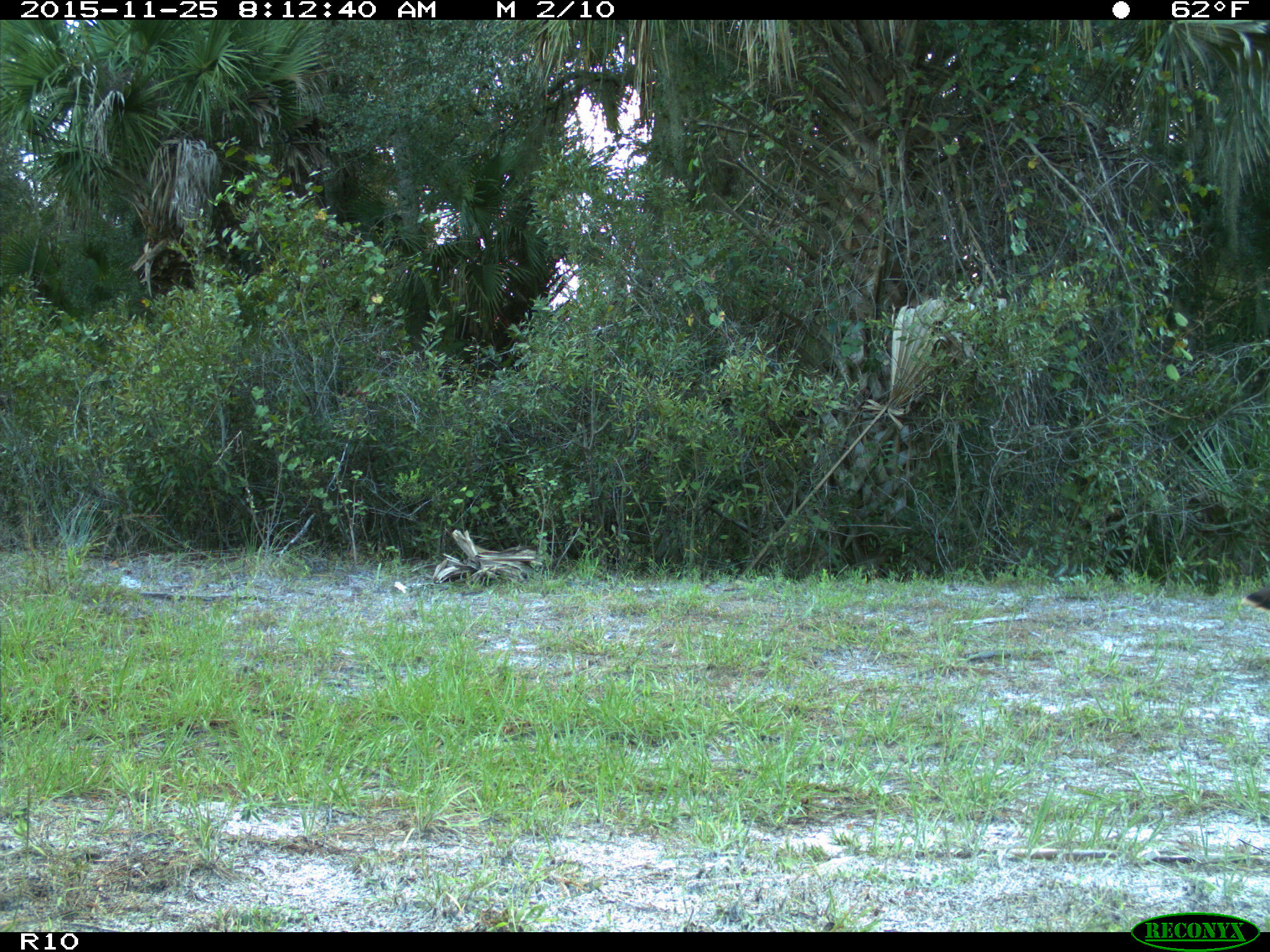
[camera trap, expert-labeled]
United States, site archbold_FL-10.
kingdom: Animalia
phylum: Chordata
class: Aves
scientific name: Aves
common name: birds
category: unidentified bird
Unidentified bird (birds) (Aves).